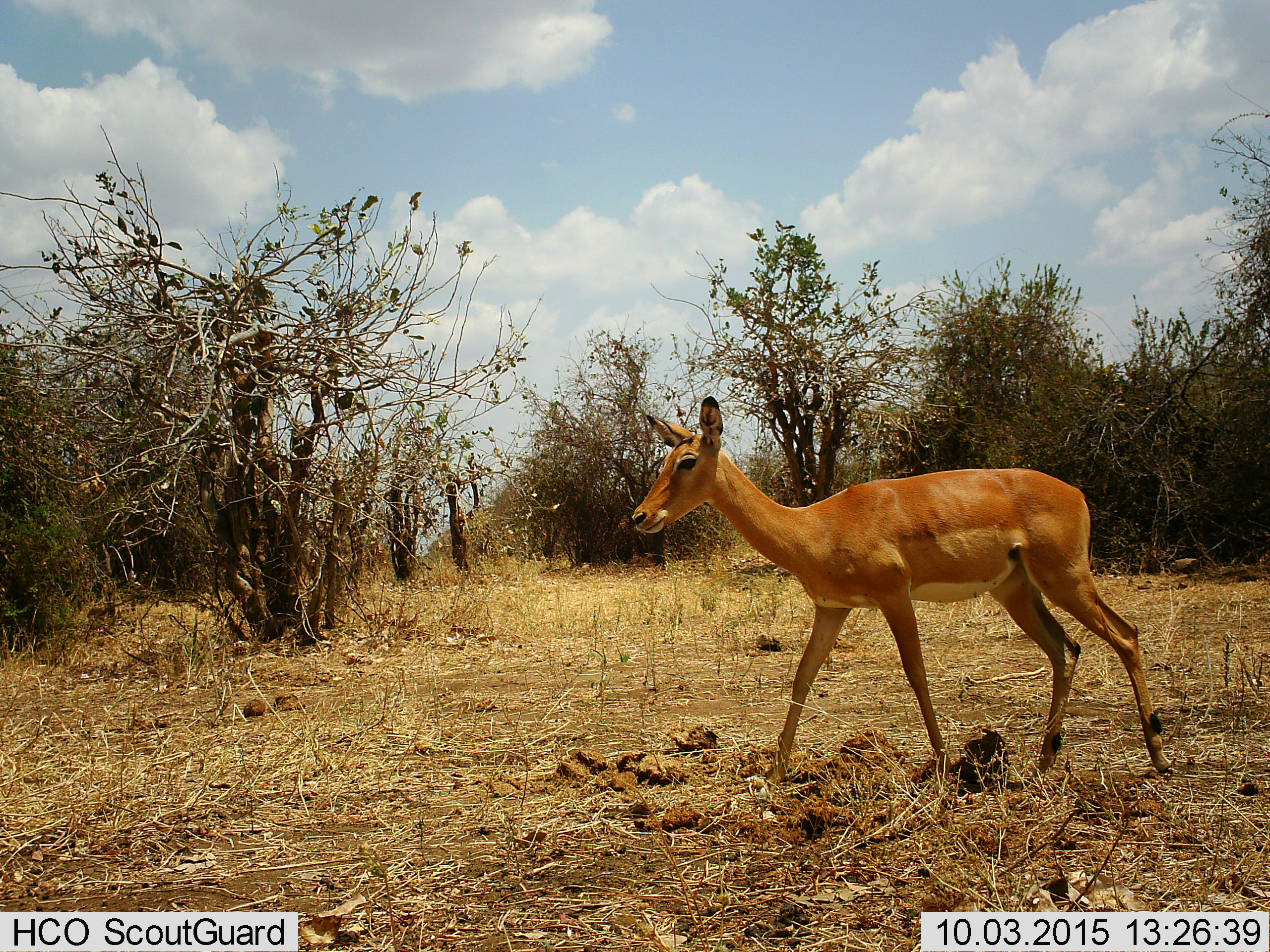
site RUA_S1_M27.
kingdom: Animalia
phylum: Chordata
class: Mammalia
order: Artiodactyla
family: Bovidae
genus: Aepyceros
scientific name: Aepyceros melampus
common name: impala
Impala (Aepyceros melampus), count 1. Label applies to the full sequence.